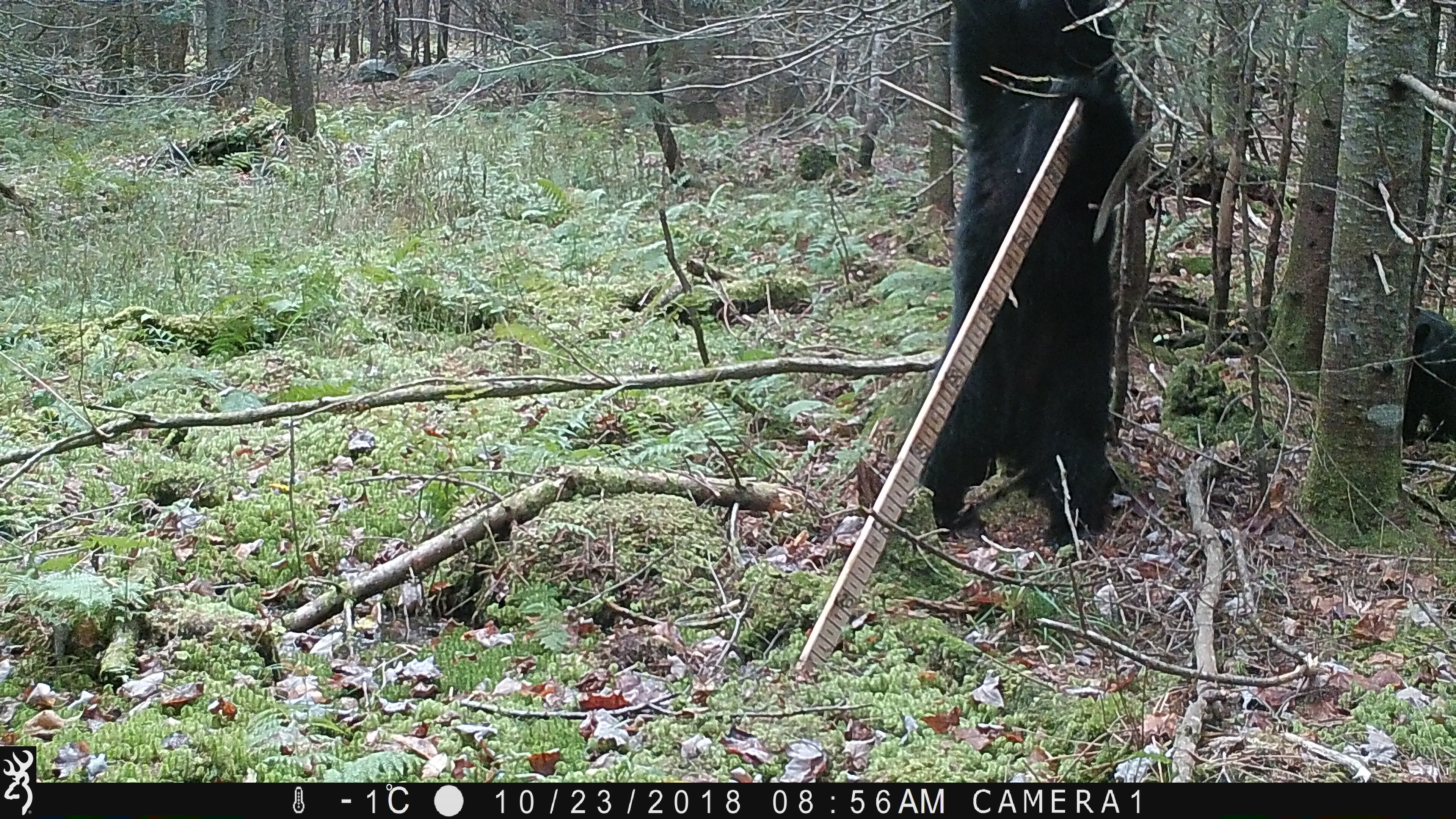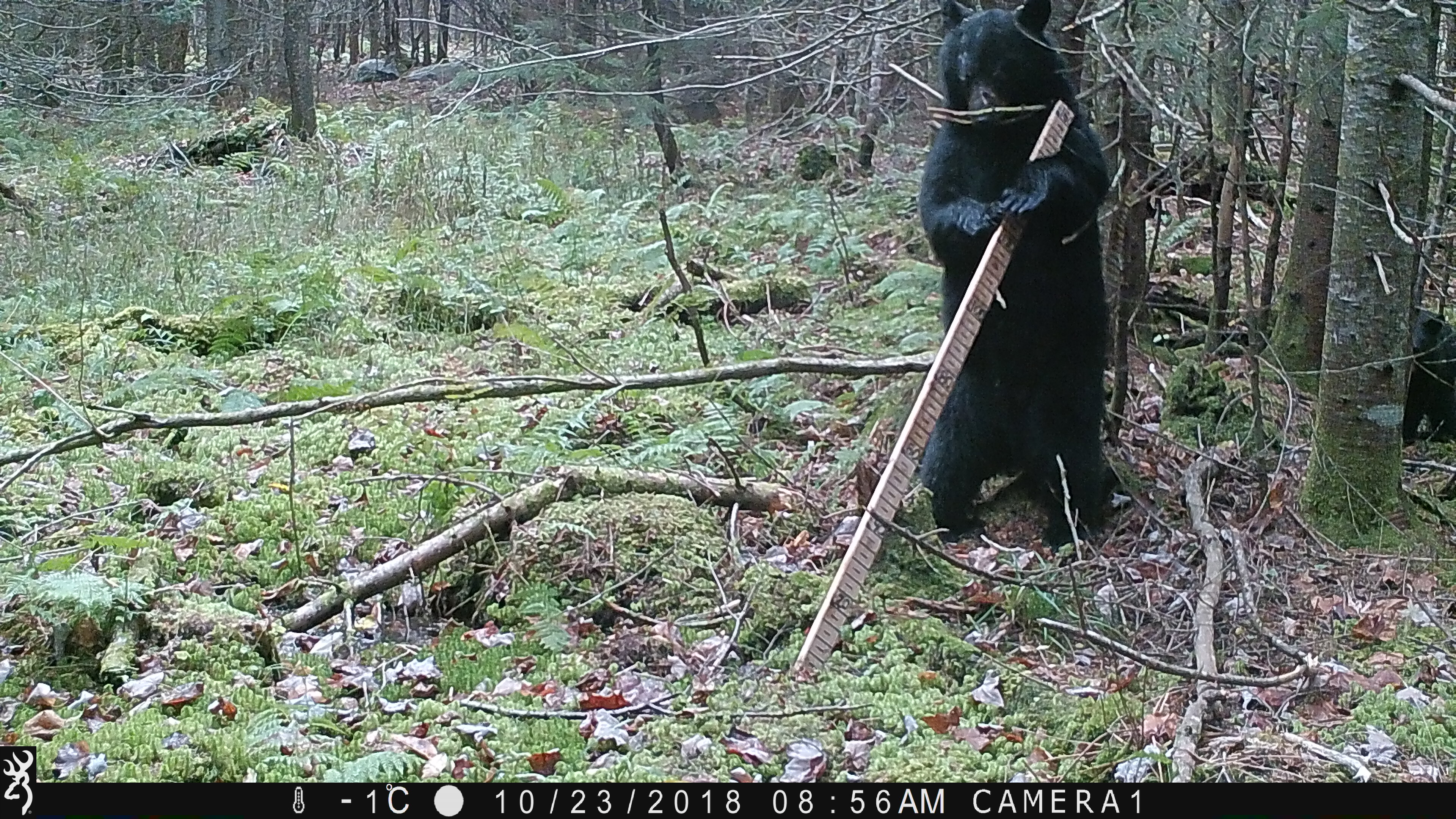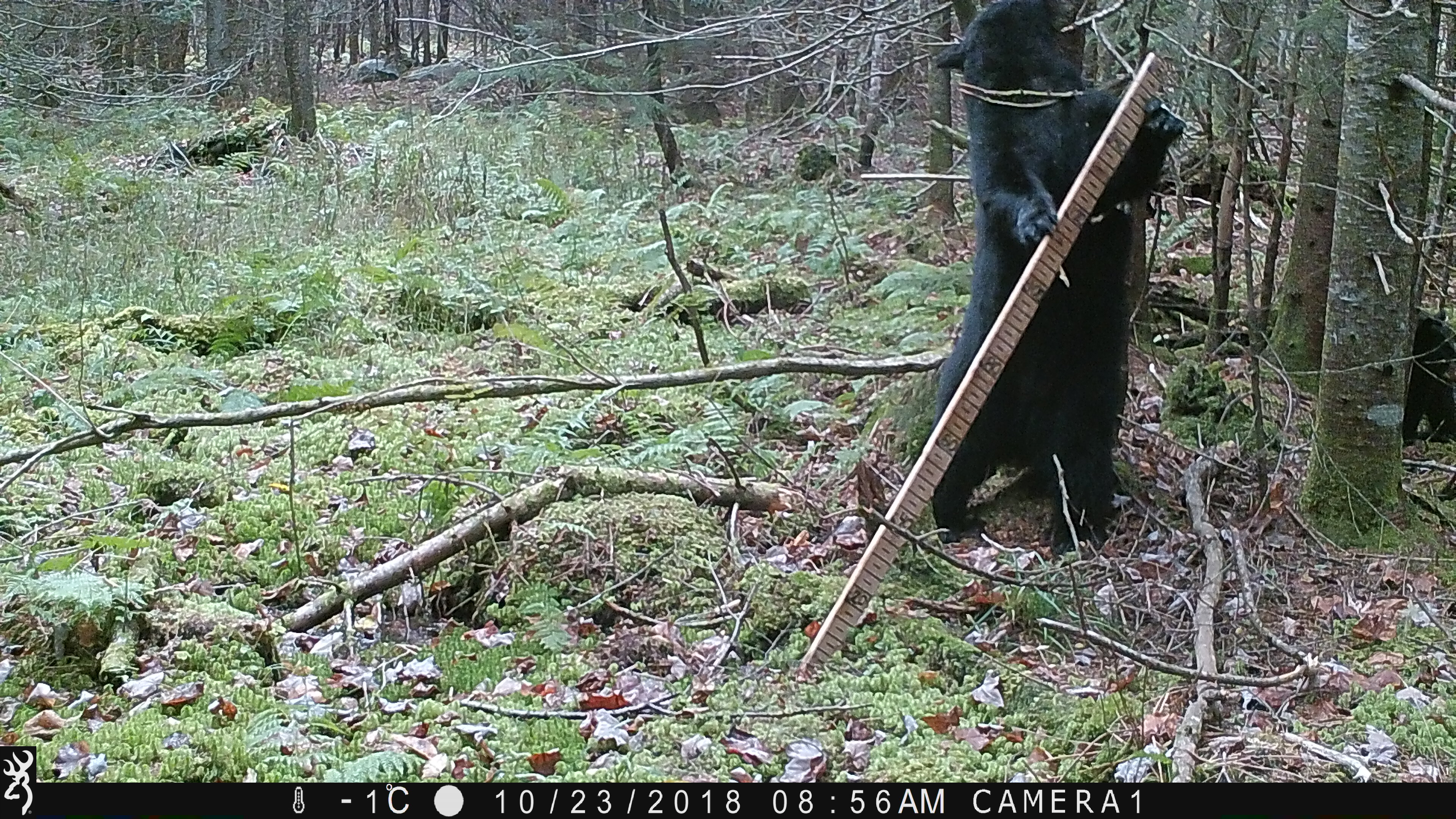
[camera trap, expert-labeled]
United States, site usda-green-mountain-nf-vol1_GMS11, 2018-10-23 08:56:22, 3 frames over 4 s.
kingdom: Animalia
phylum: Chordata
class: Mammalia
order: Carnivora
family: Ursidae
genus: Ursus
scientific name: Ursus americanus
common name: black bear